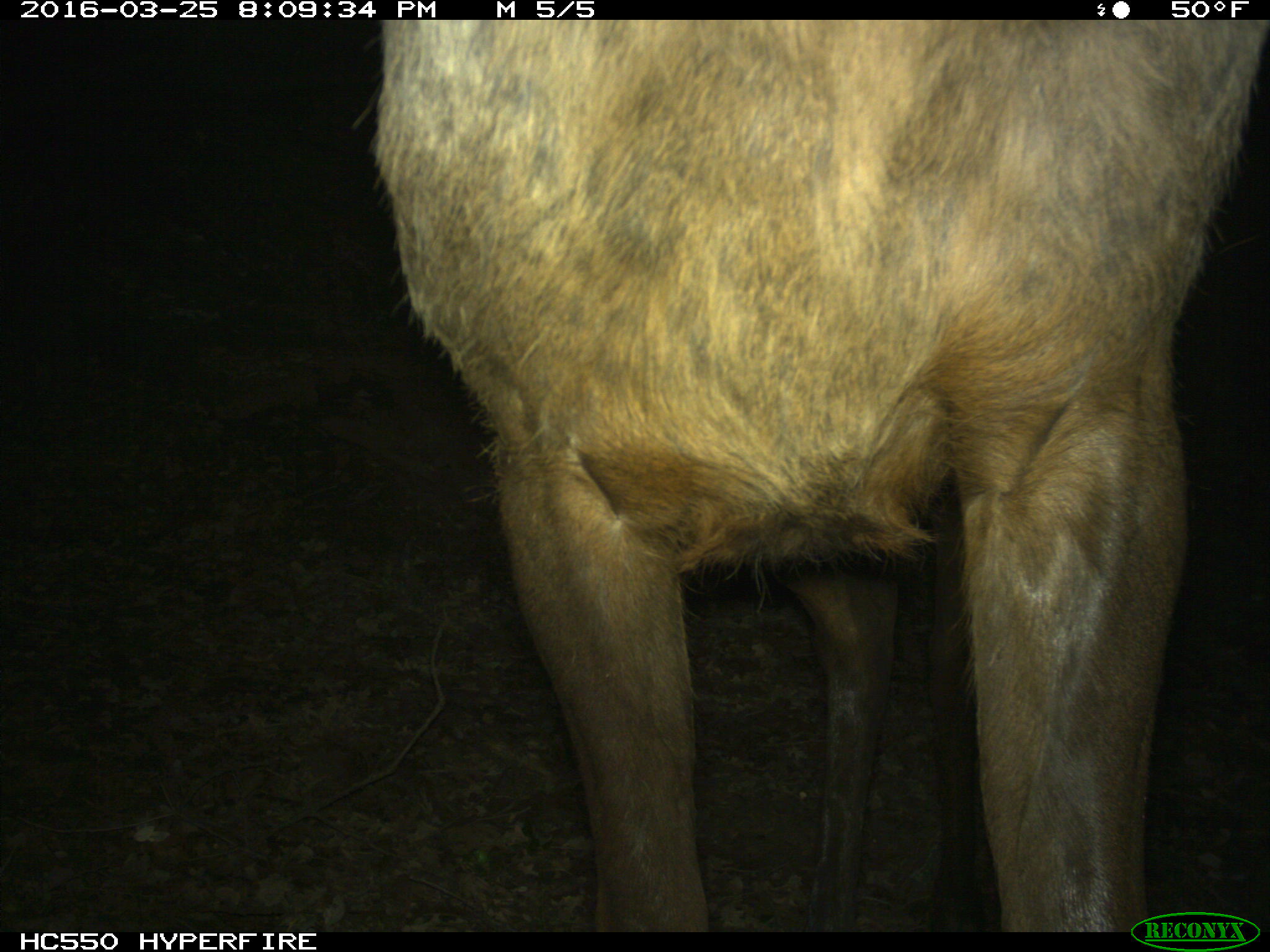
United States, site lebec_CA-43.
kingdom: Animalia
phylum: Chordata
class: Mammalia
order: Artiodactyla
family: Cervidae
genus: Cervus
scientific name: Cervus canadensis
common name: elk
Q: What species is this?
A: Cervus canadensis (elk).